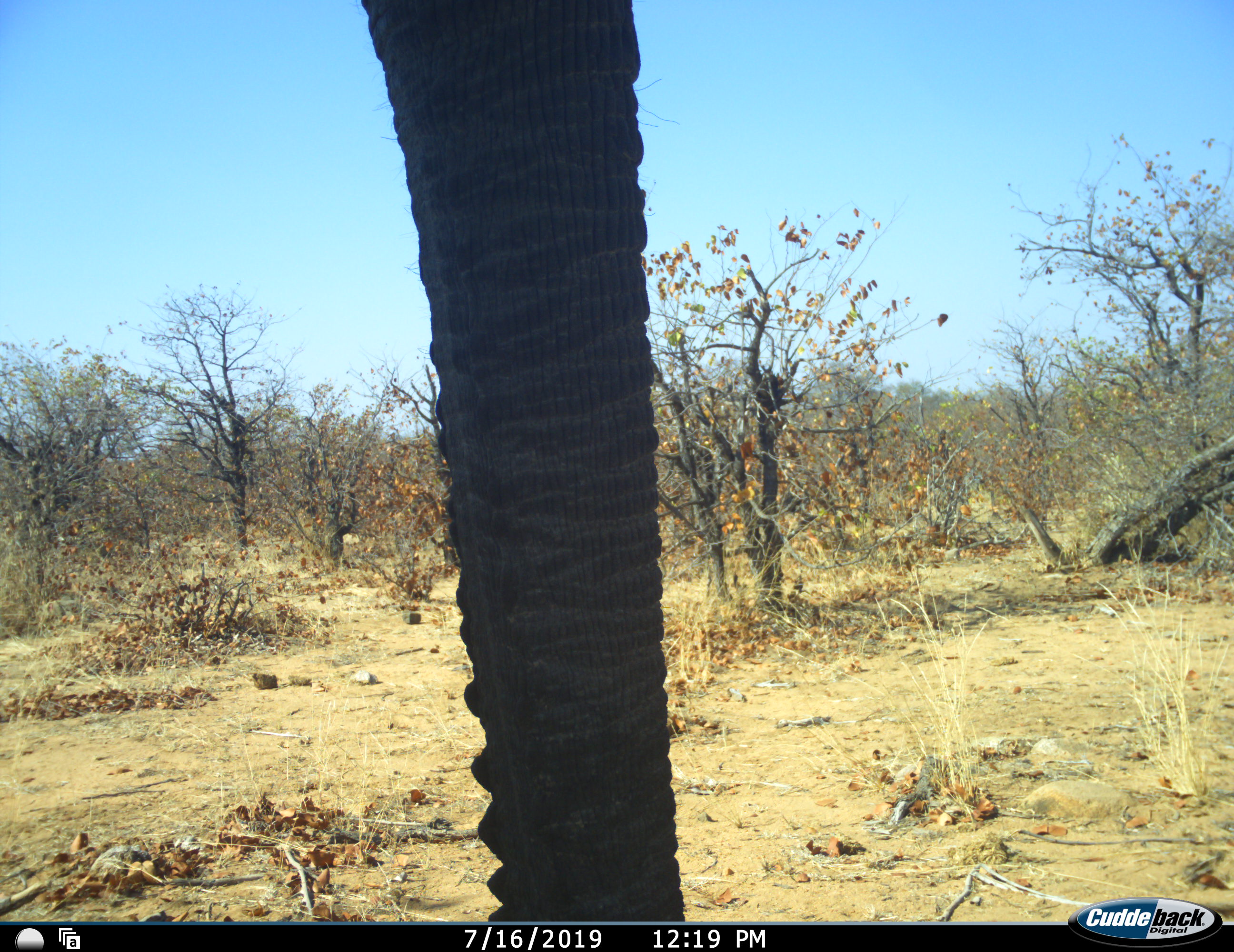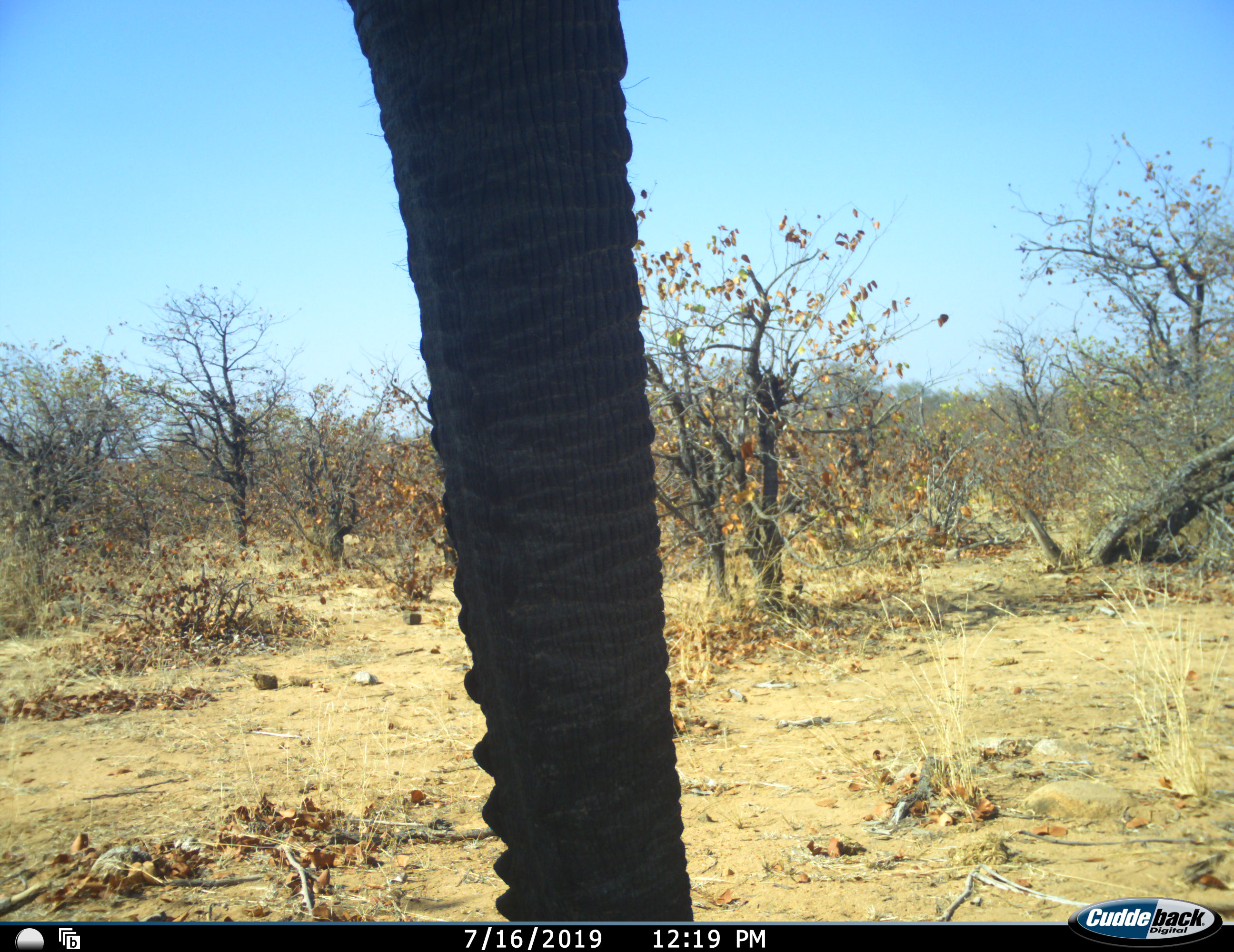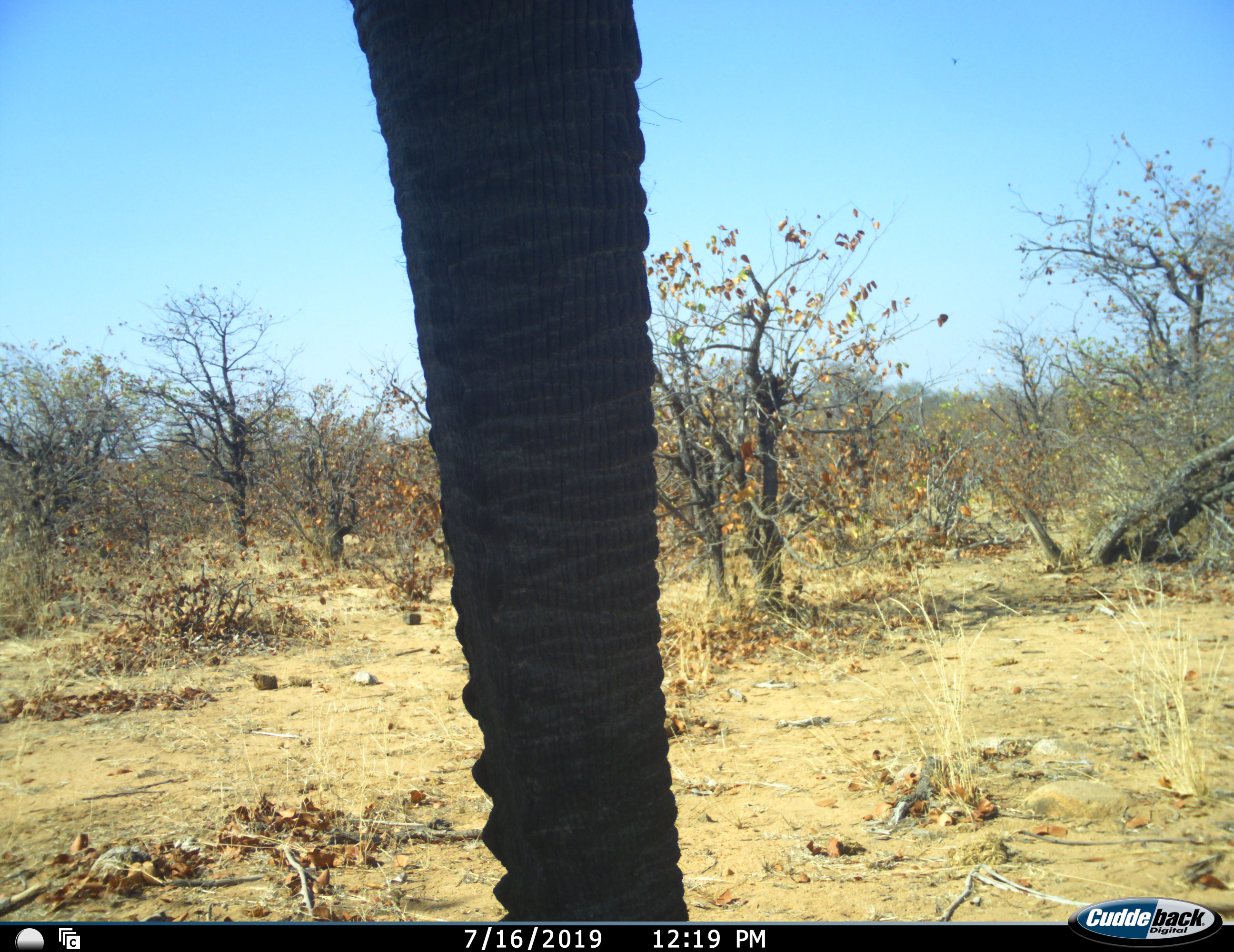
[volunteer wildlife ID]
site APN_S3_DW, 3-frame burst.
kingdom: Animalia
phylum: Chordata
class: Mammalia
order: Proboscidea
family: Elephantidae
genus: Loxodonta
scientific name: Loxodonta africana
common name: african bush elephant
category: elephant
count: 1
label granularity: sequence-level